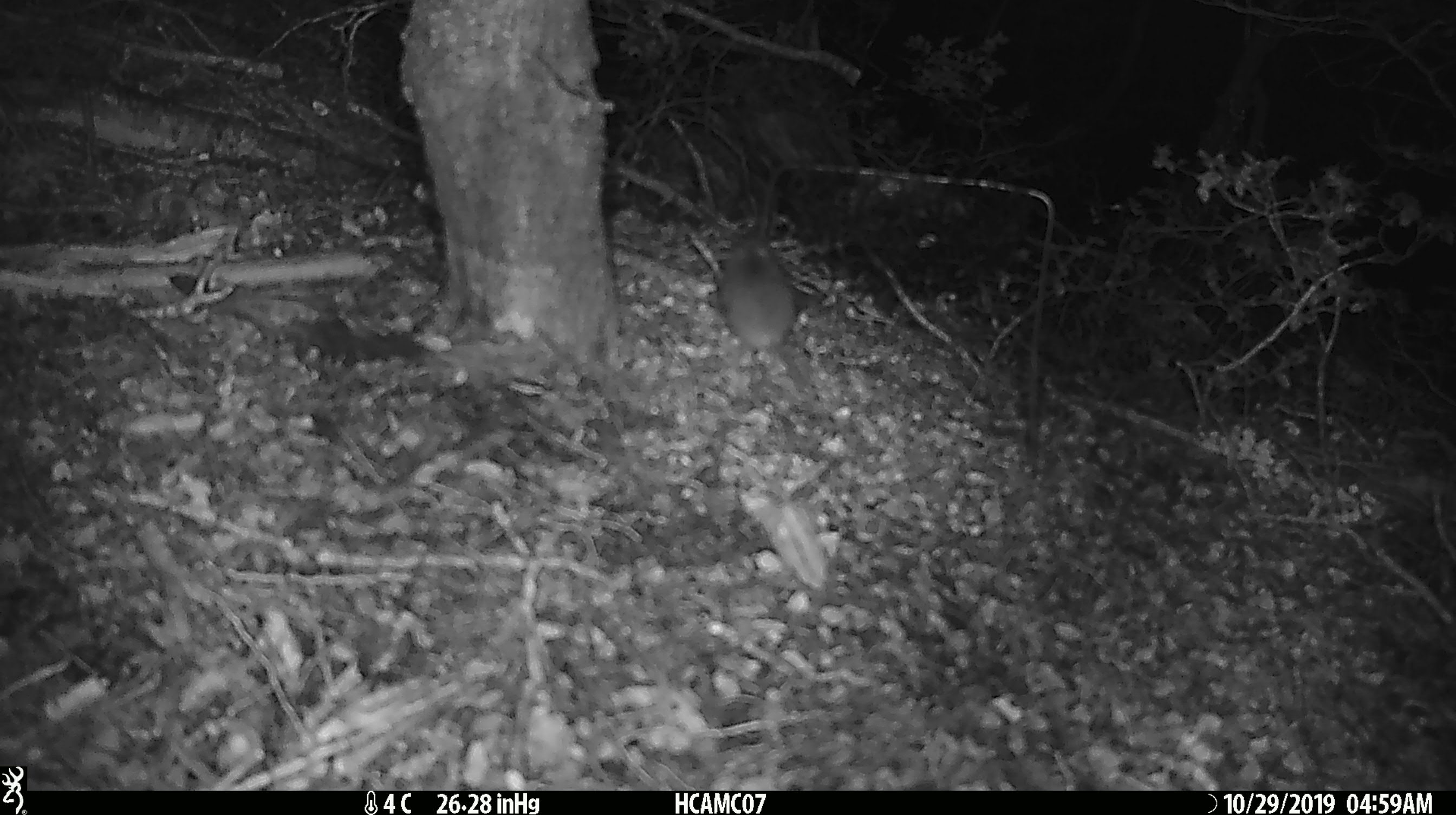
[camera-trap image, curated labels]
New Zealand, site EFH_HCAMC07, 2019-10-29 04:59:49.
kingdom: Animalia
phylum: Chordata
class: Mammalia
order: Rodentia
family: Muridae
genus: Mus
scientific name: Mus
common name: mouse